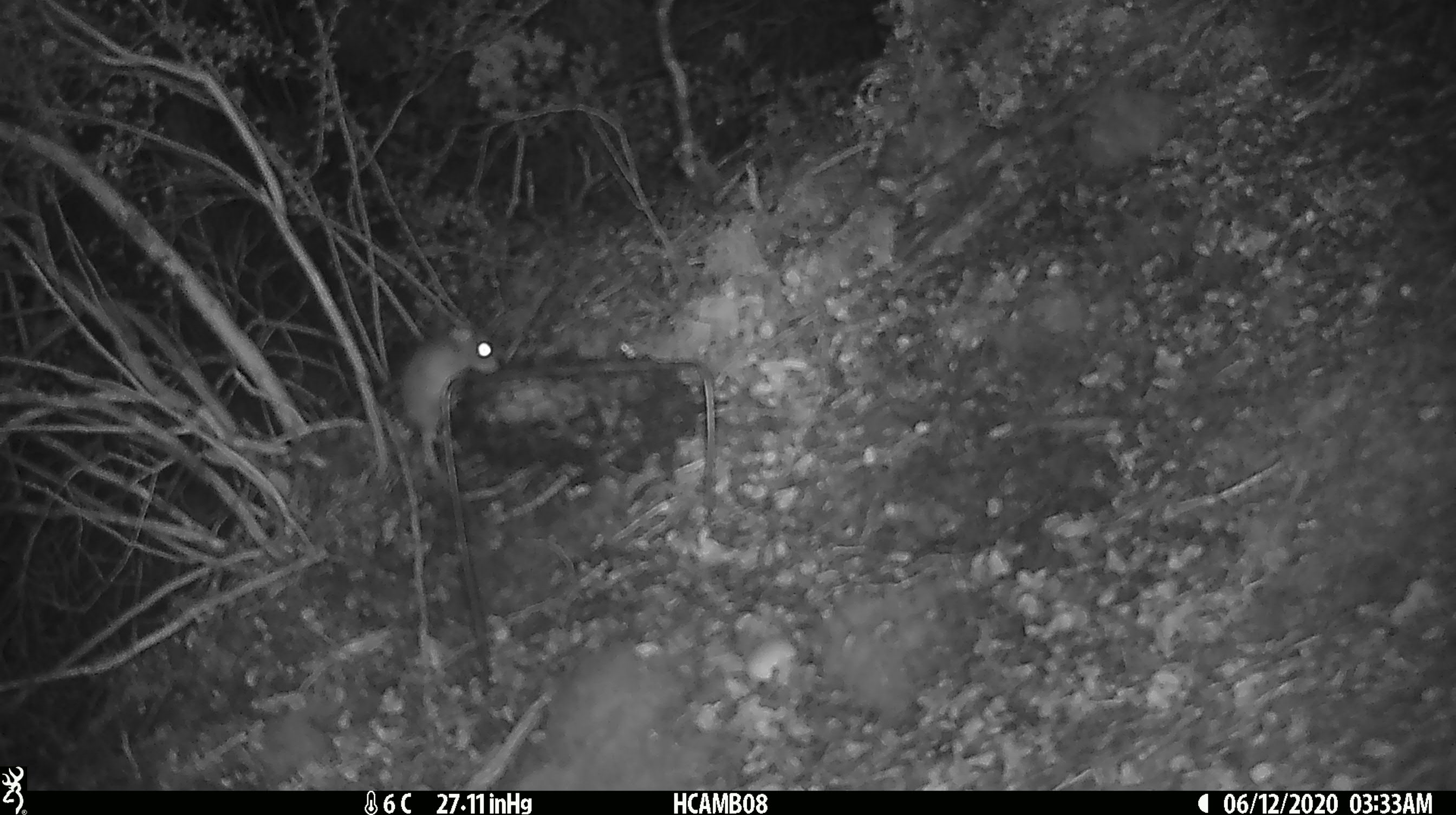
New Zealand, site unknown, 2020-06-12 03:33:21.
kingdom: Animalia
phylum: Chordata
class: Mammalia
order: Rodentia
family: Muridae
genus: Mus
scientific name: Mus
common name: mouse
Mouse (Mus).